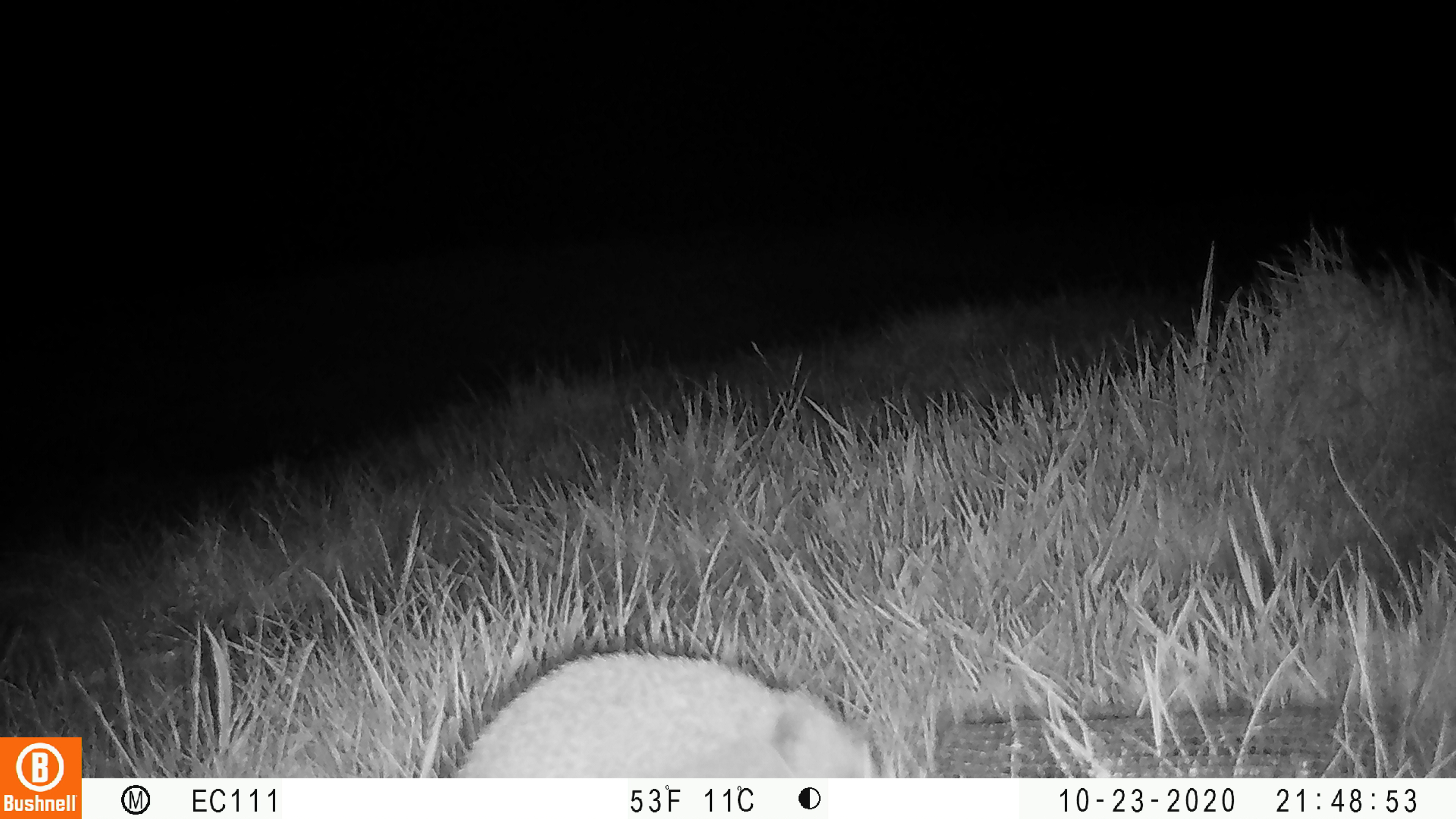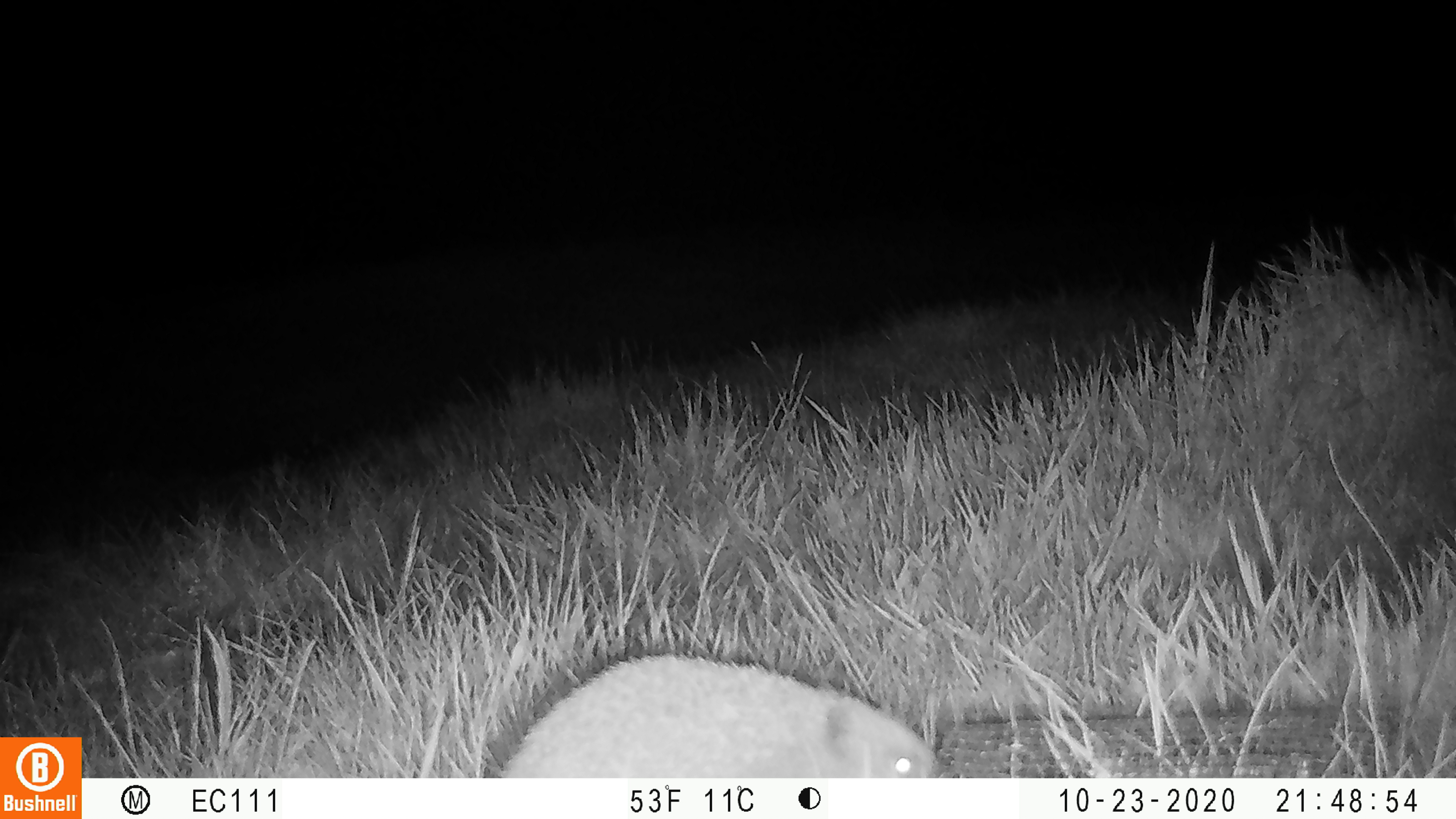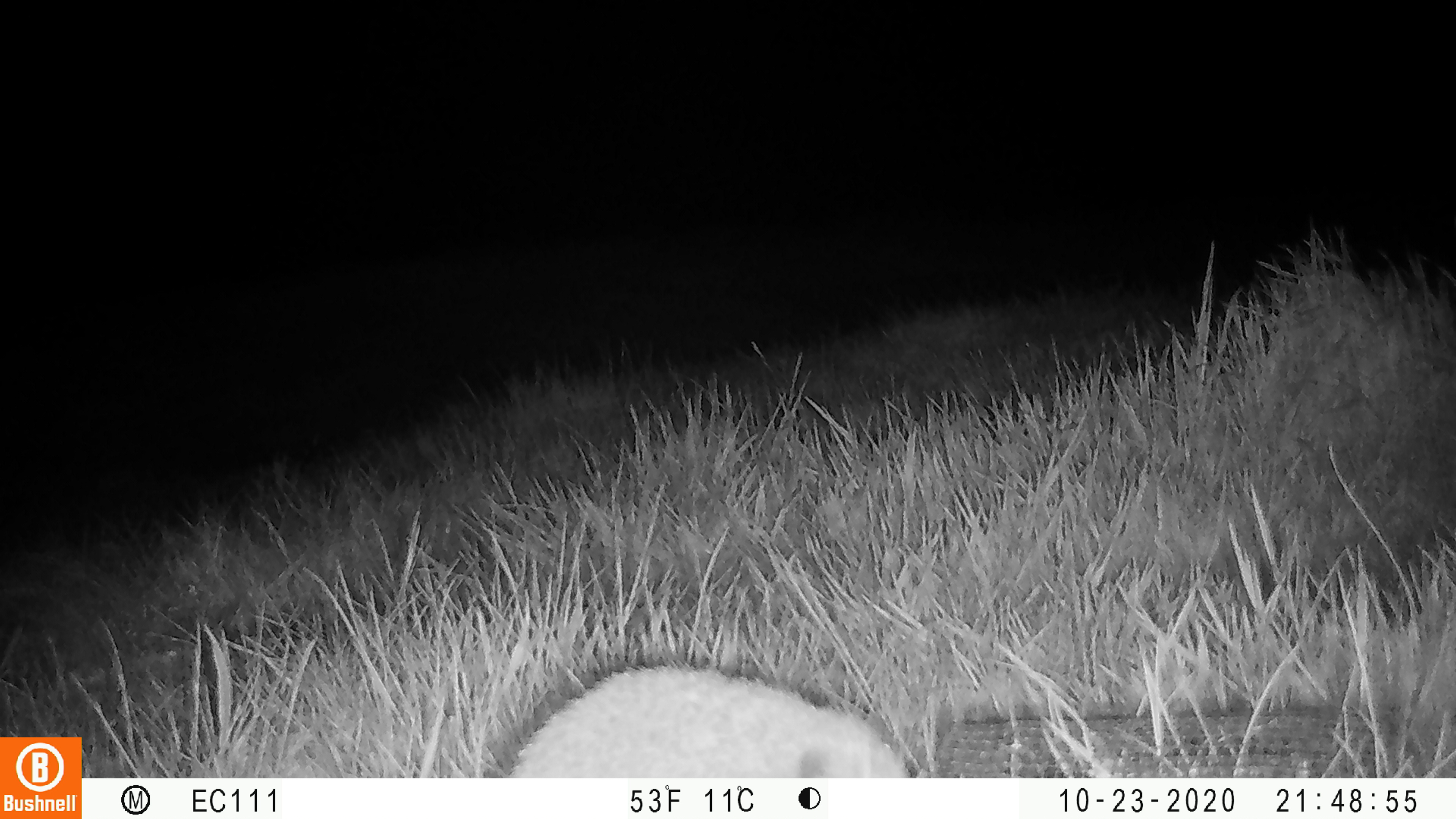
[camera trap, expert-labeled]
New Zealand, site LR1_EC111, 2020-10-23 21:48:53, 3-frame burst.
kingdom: Animalia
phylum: Chordata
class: Mammalia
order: Eulipotyphla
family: Erinaceidae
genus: Erinaceus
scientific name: Erinaceus europaeus europaeus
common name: european hedgehog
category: hedgehog